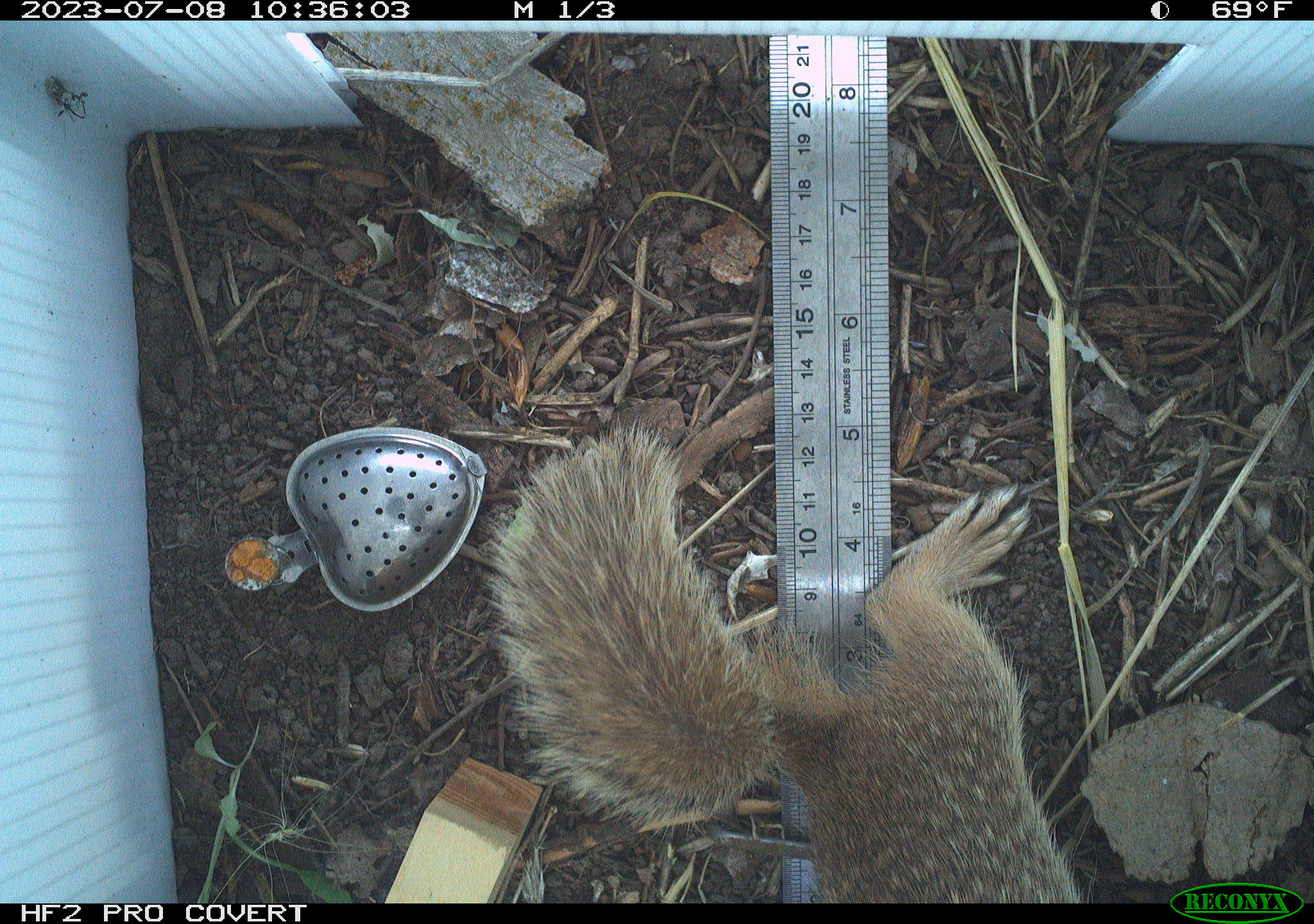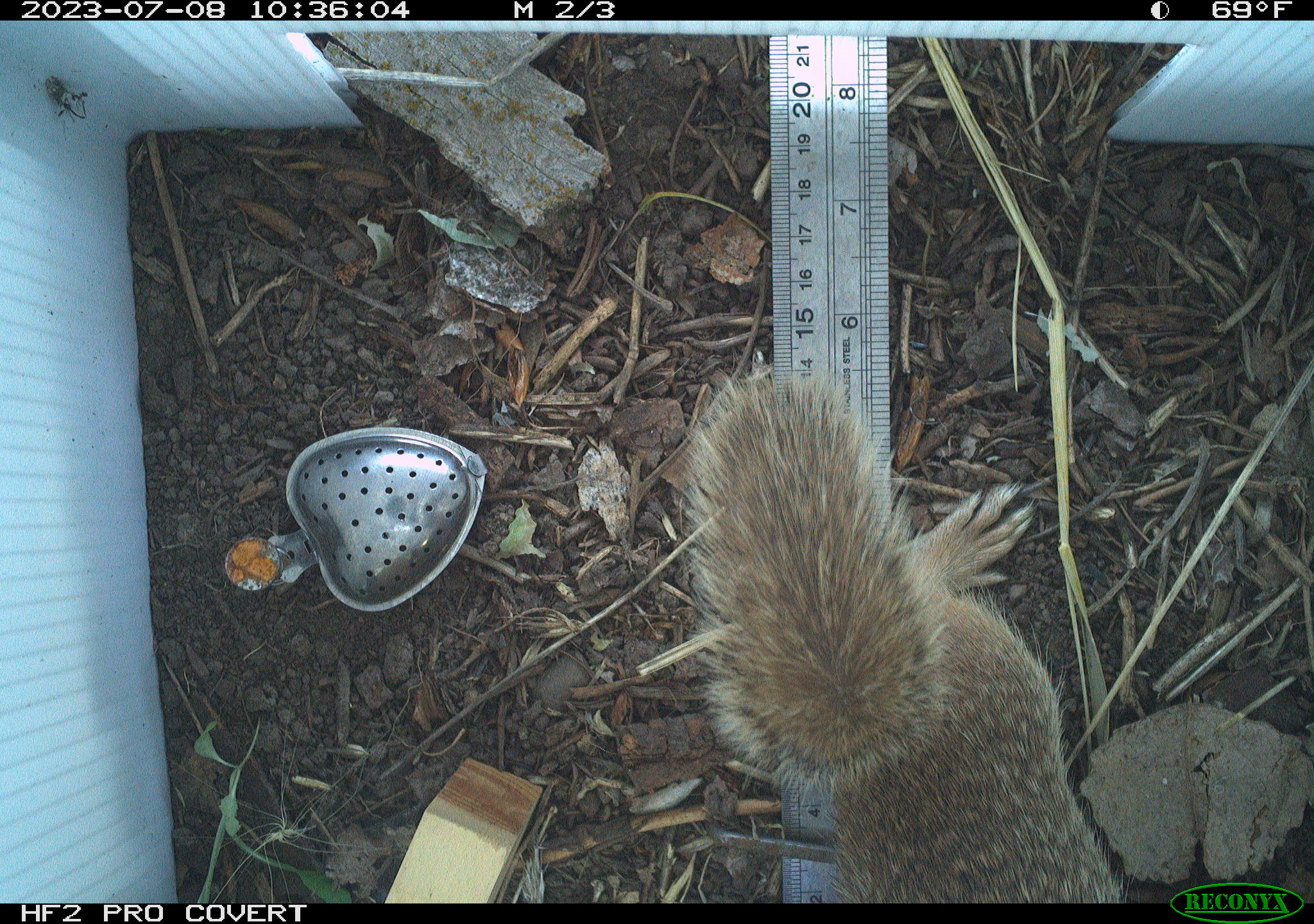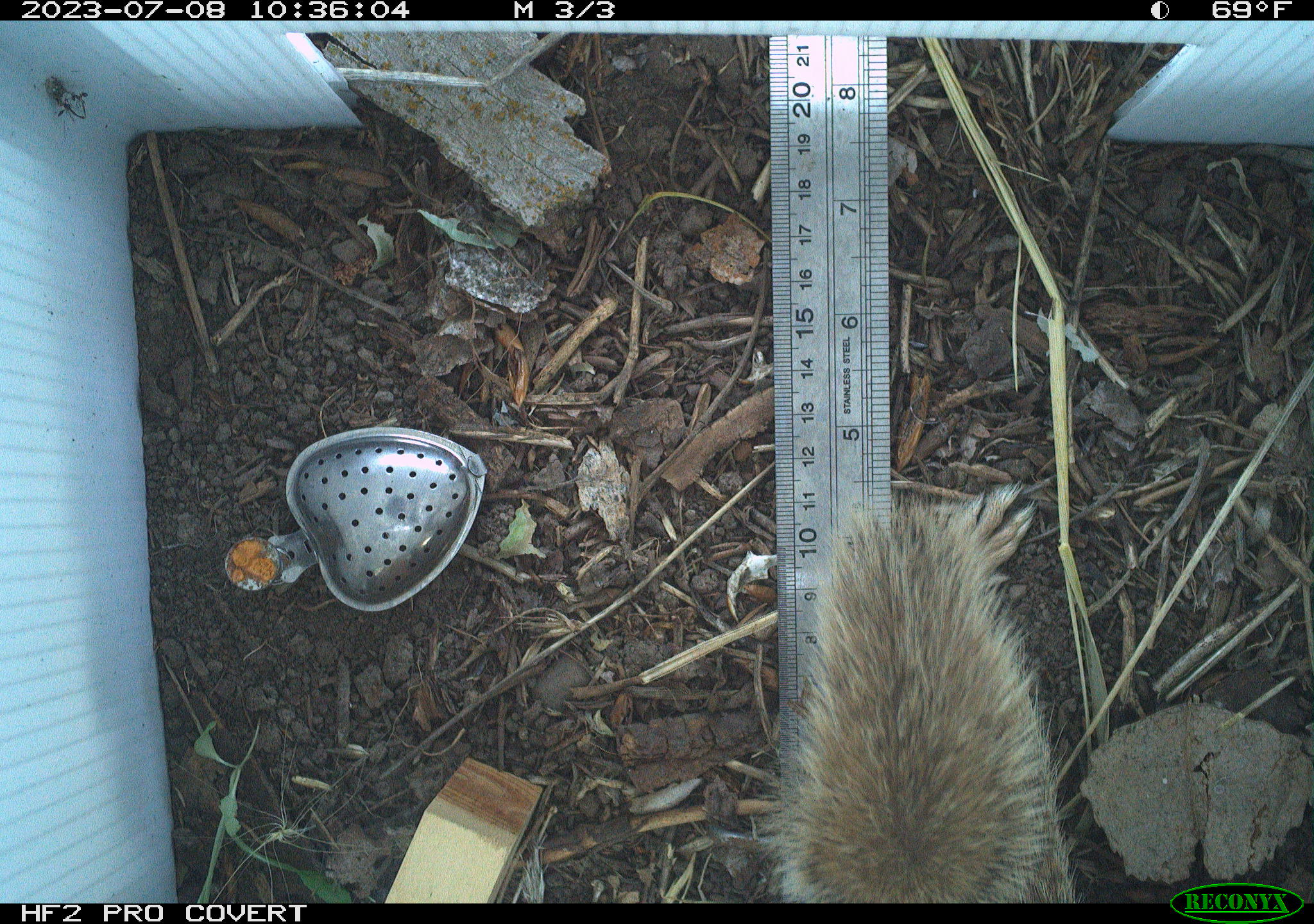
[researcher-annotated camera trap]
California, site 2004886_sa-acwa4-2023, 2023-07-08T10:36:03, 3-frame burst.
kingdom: Animalia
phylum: Chordata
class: Mammalia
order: Rodentia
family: Sciuridae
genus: Otospermophilus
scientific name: Otospermophilus beecheyi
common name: california ground squirrel